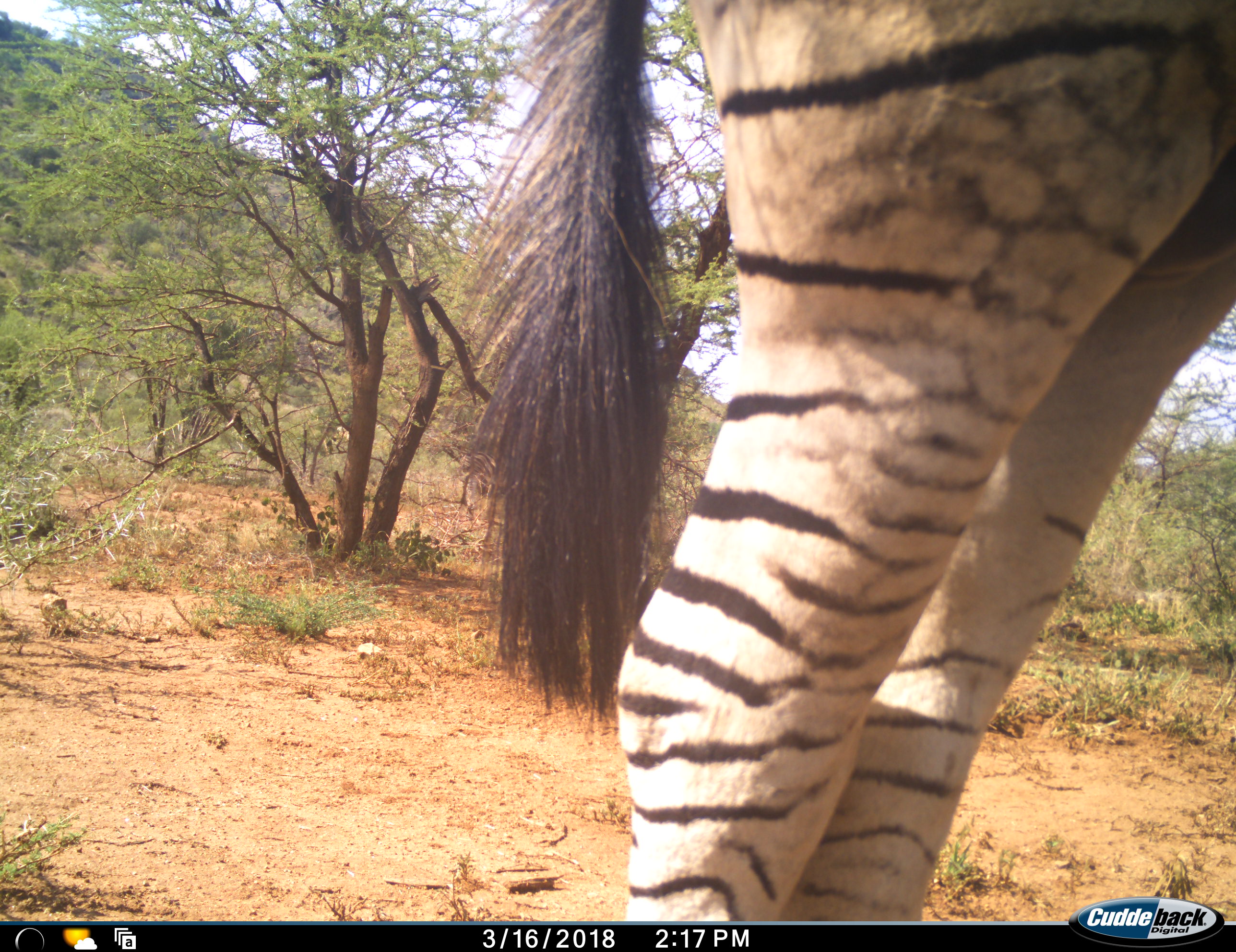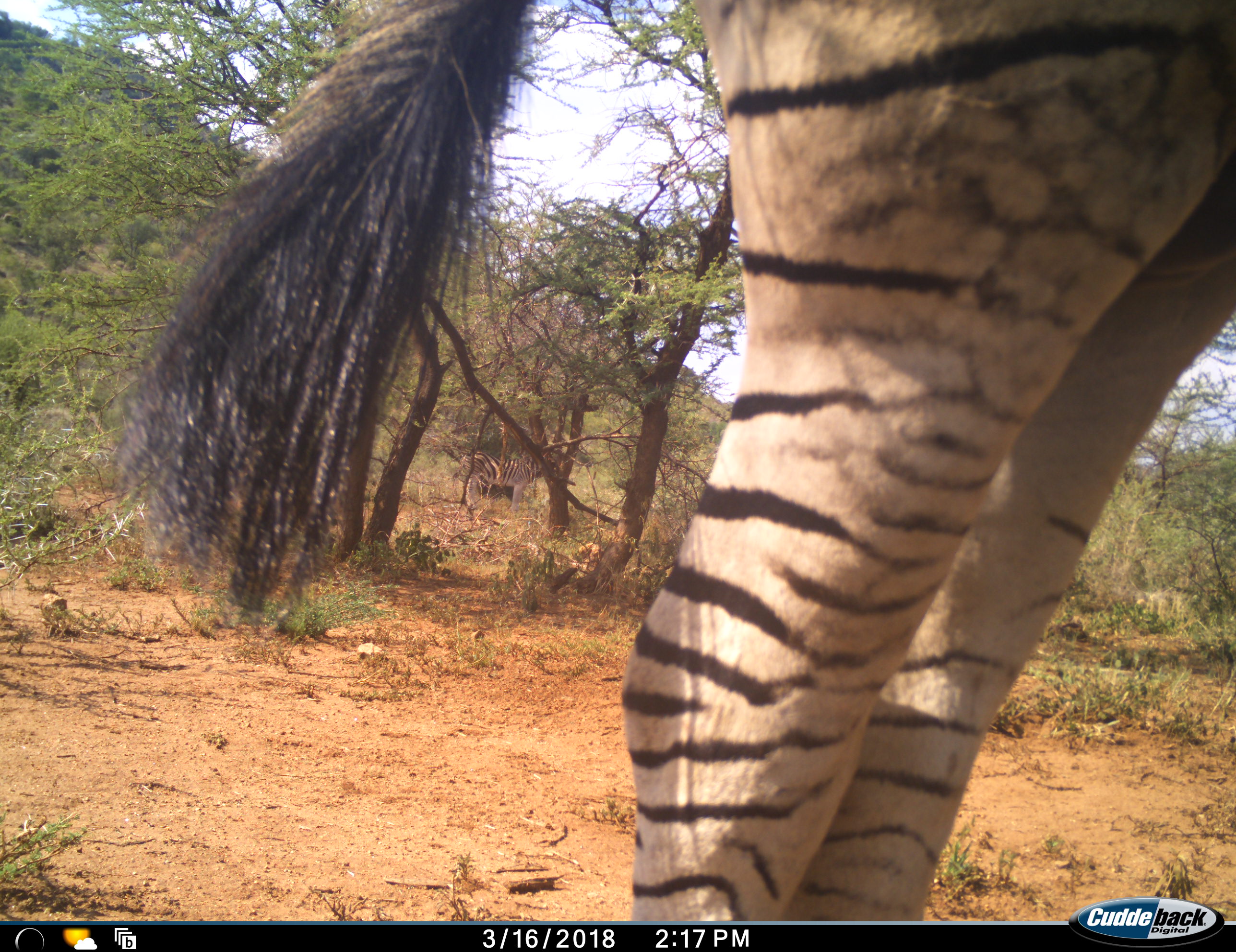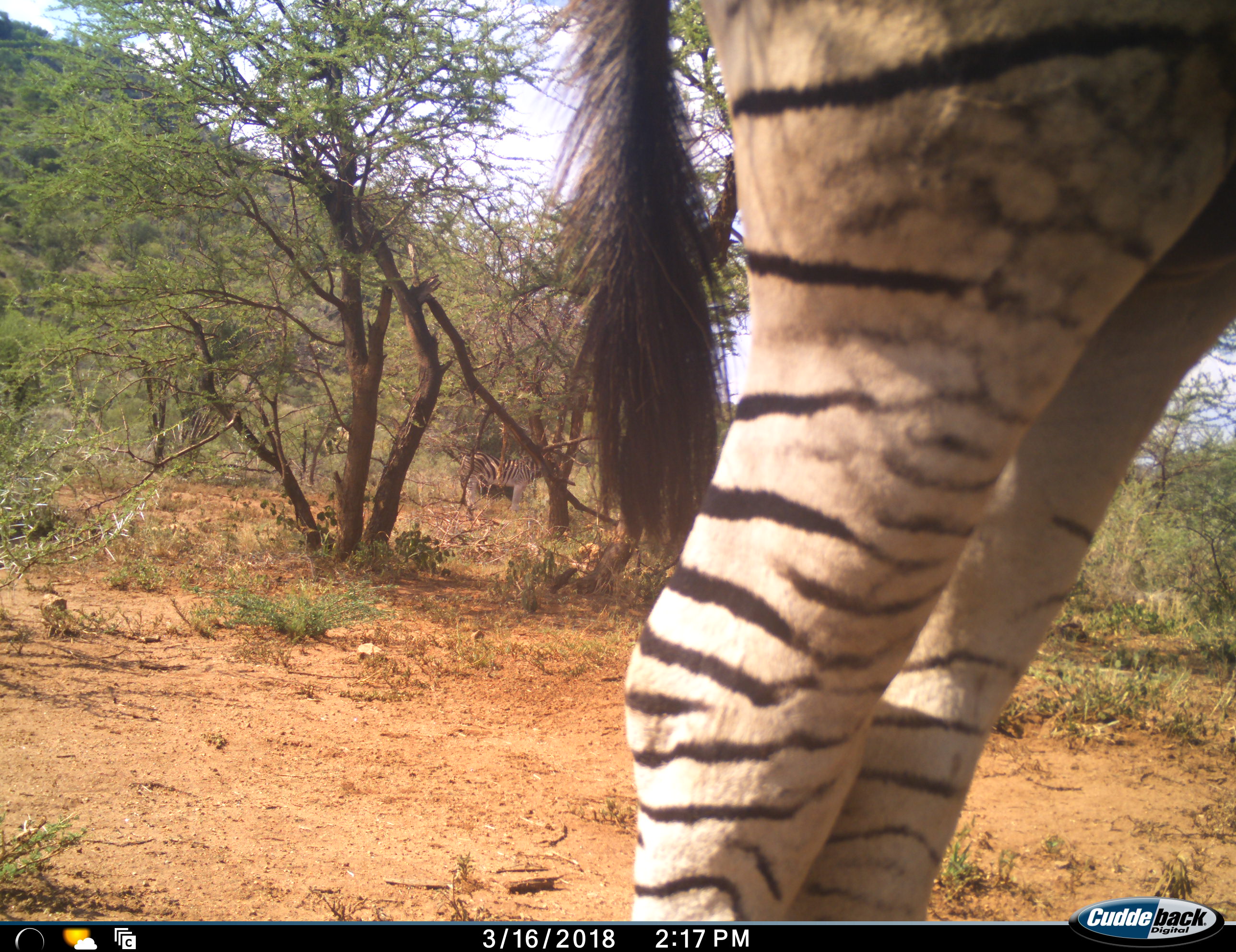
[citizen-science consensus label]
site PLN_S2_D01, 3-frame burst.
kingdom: Animalia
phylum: Chordata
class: Mammalia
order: Perissodactyla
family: Equidae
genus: Equus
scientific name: Equus quagga burchellii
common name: burchell's zebra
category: zebraburchells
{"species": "zebraburchells (burchell's zebra) (Equus quagga burchellii)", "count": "2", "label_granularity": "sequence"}